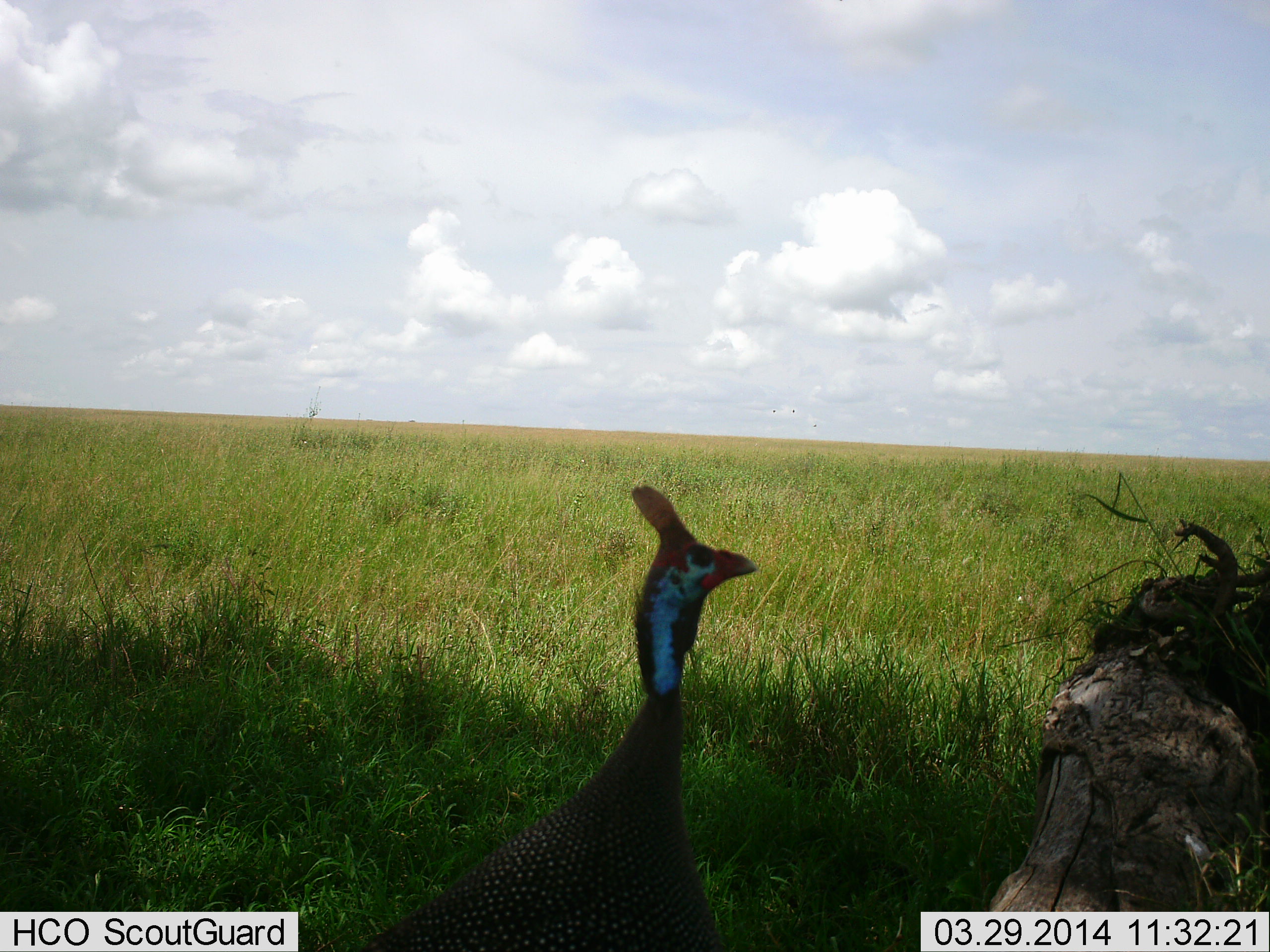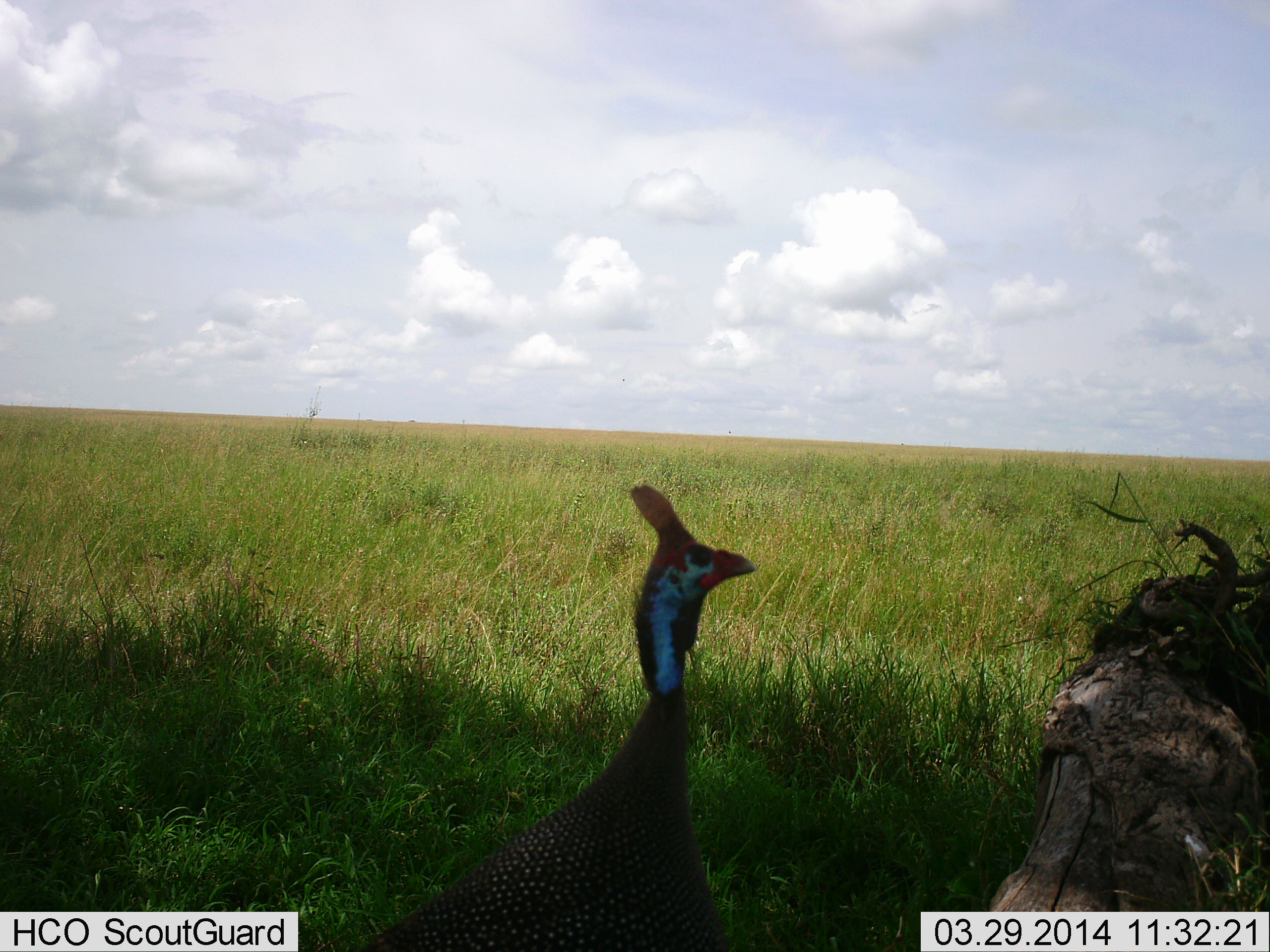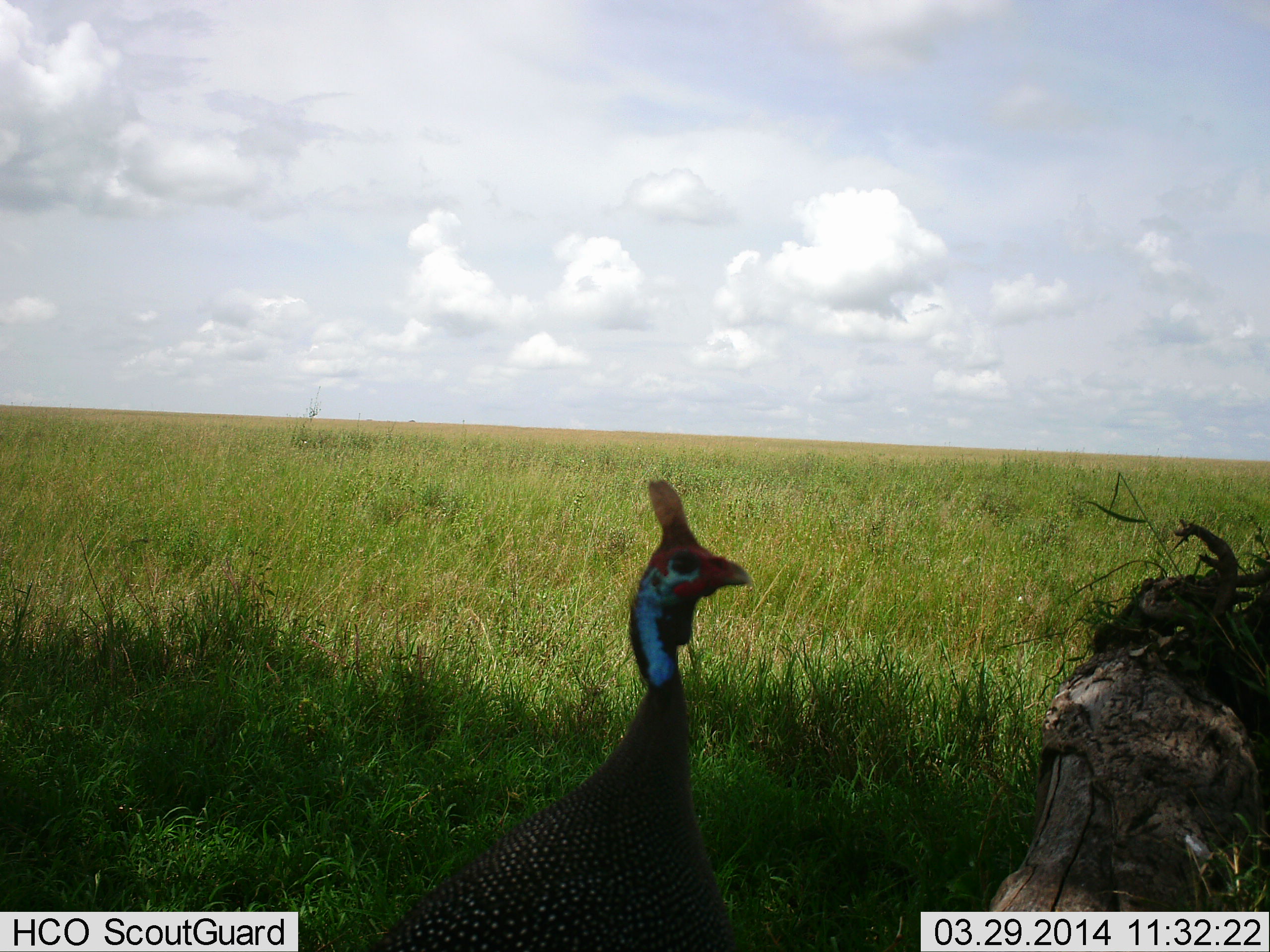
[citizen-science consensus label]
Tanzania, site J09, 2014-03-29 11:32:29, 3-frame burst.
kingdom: Animalia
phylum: Chordata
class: Aves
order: Galliformes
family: Numididae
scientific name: Numididae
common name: guinea fowl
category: guineafowl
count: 1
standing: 100%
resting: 0%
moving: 0%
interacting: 0%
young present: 0%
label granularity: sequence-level